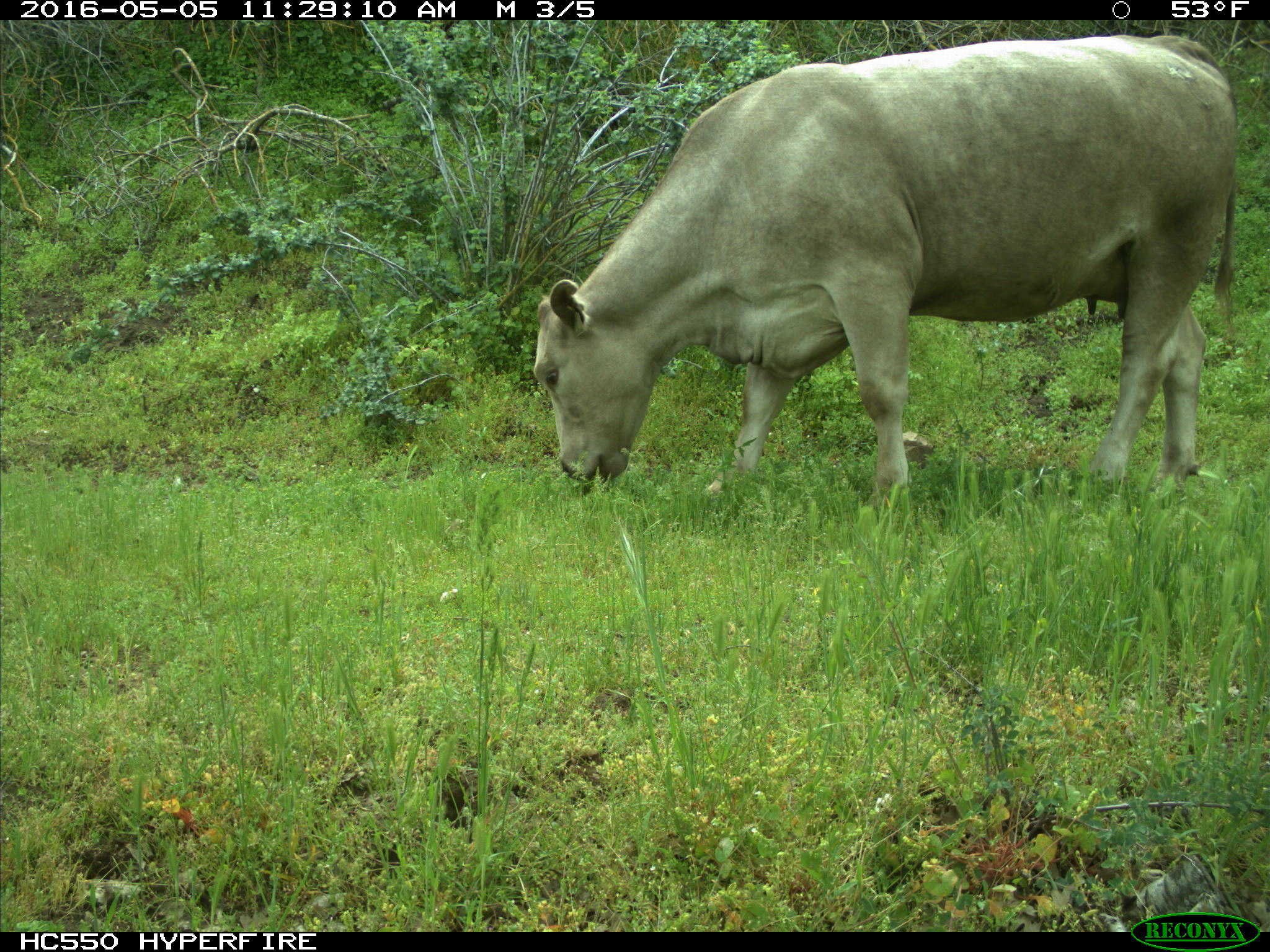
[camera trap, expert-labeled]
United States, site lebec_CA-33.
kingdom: Animalia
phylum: Chordata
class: Mammalia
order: Artiodactyla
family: Bovidae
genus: Bos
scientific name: Bos taurus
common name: domestic cow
Bos taurus (domestic cow).